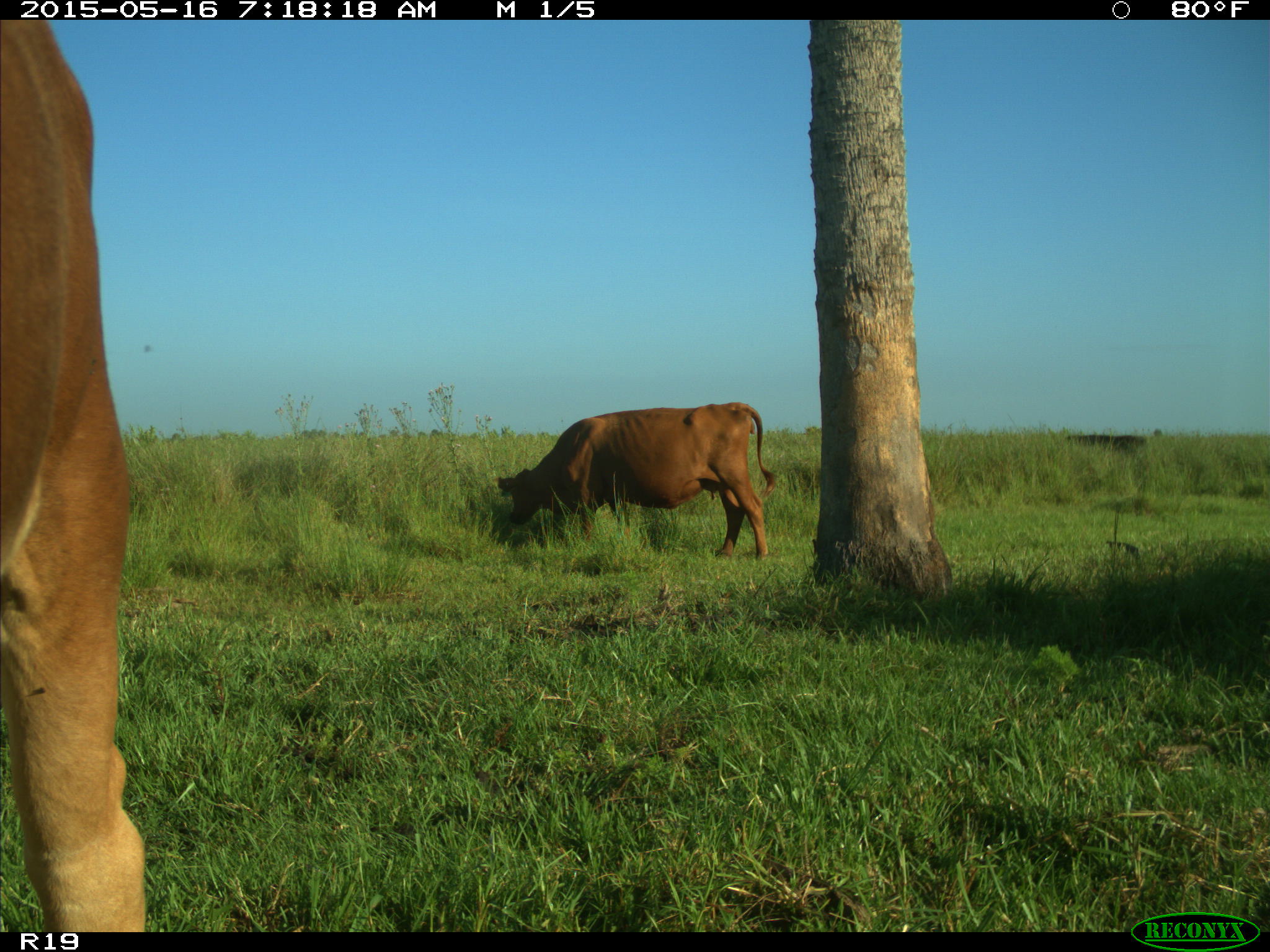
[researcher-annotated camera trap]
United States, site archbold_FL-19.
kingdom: Animalia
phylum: Chordata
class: Mammalia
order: Artiodactyla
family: Bovidae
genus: Bos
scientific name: Bos taurus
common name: domestic cow